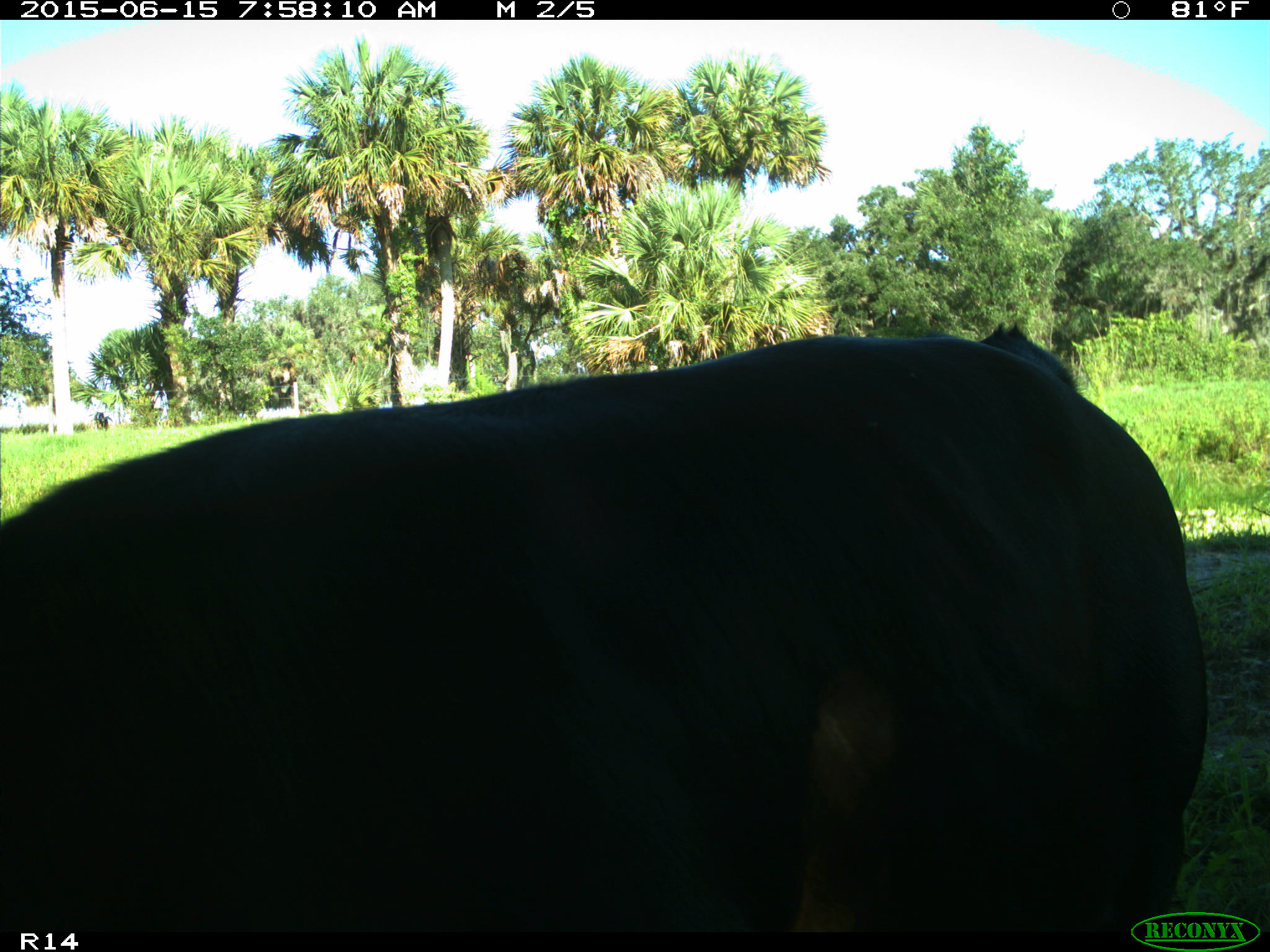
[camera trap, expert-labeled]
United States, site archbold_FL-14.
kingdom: Animalia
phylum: Chordata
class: Mammalia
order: Artiodactyla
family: Bovidae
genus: Bos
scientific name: Bos taurus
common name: domestic cow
Bos taurus (domestic cow).